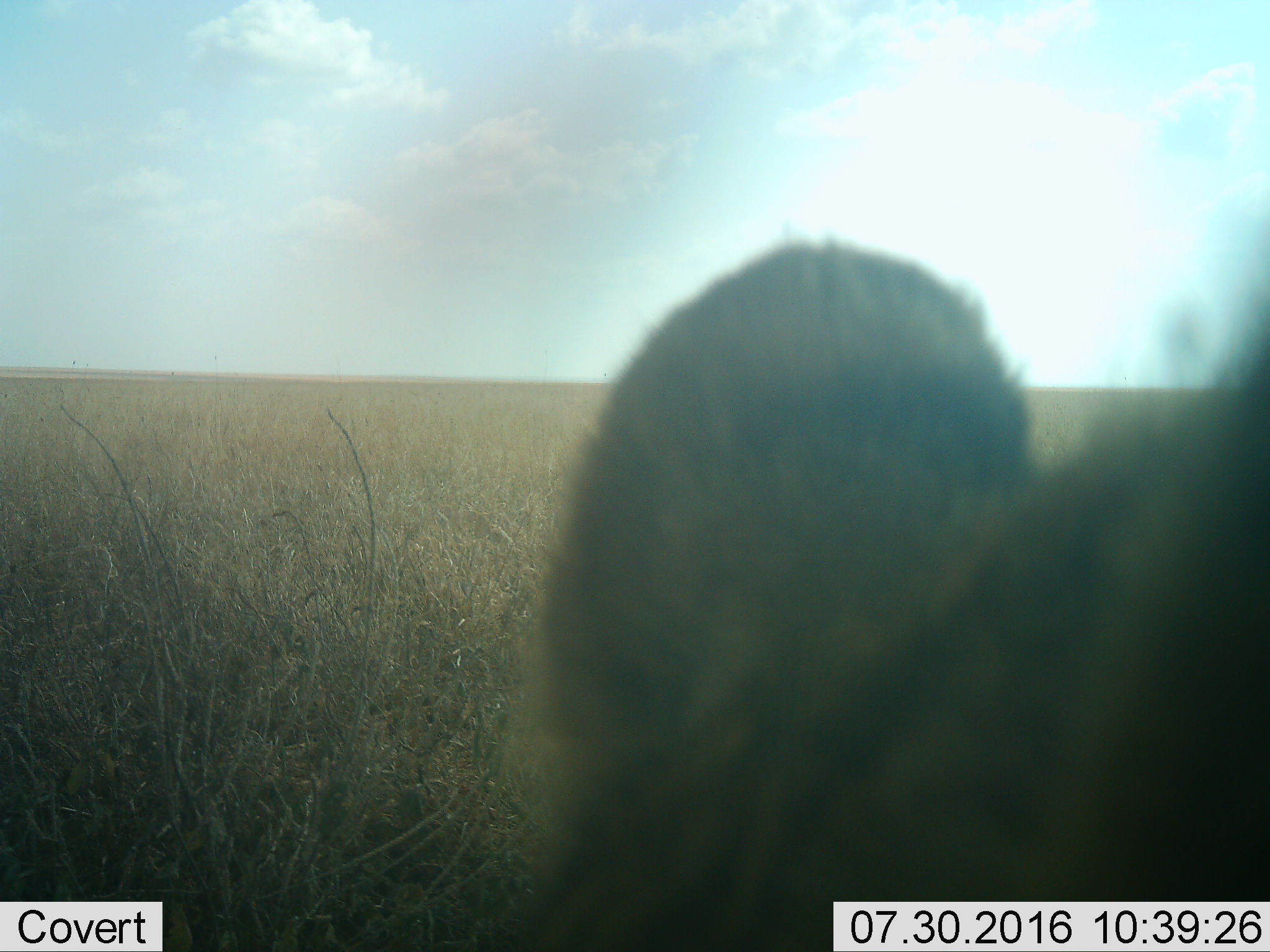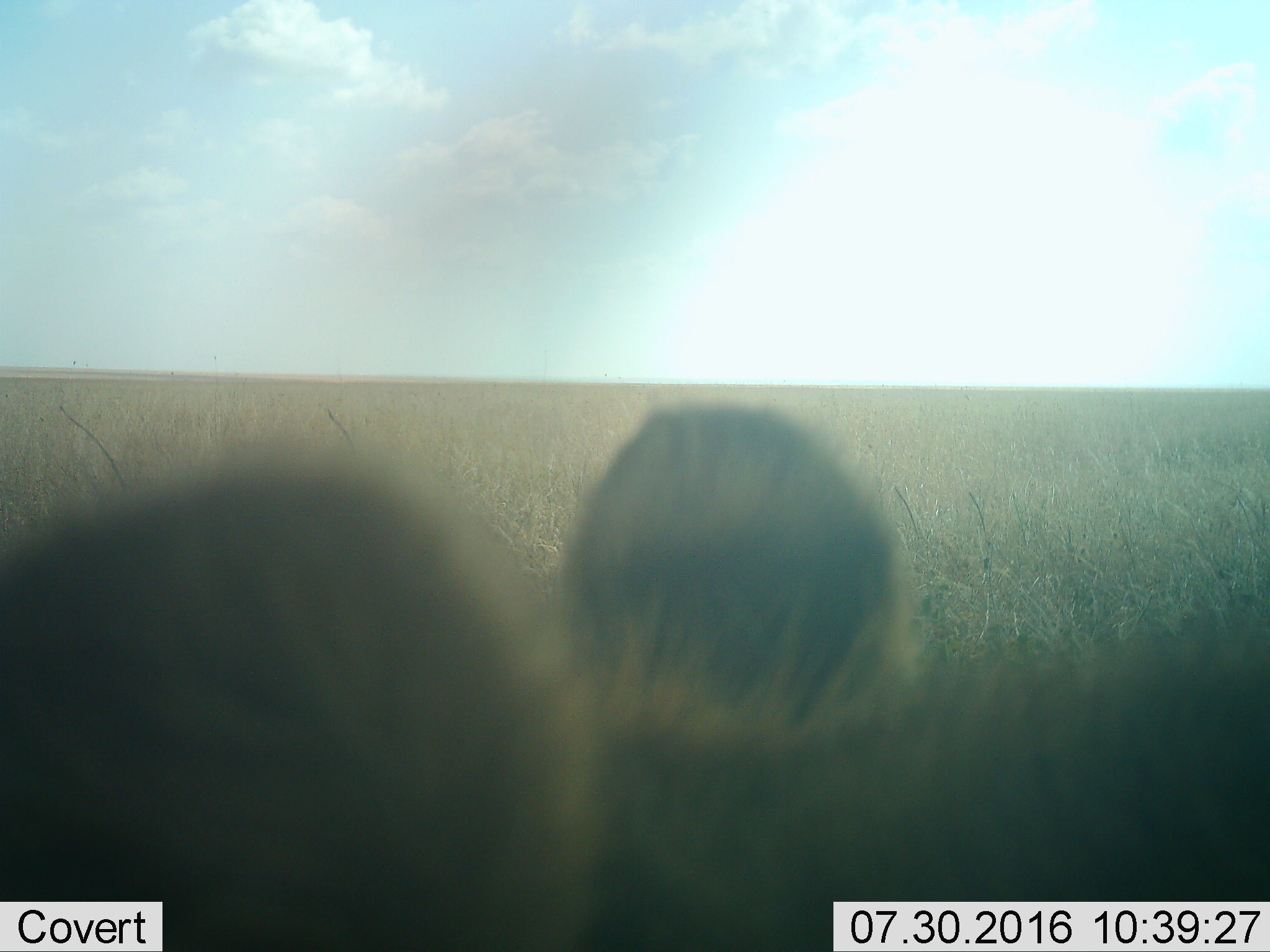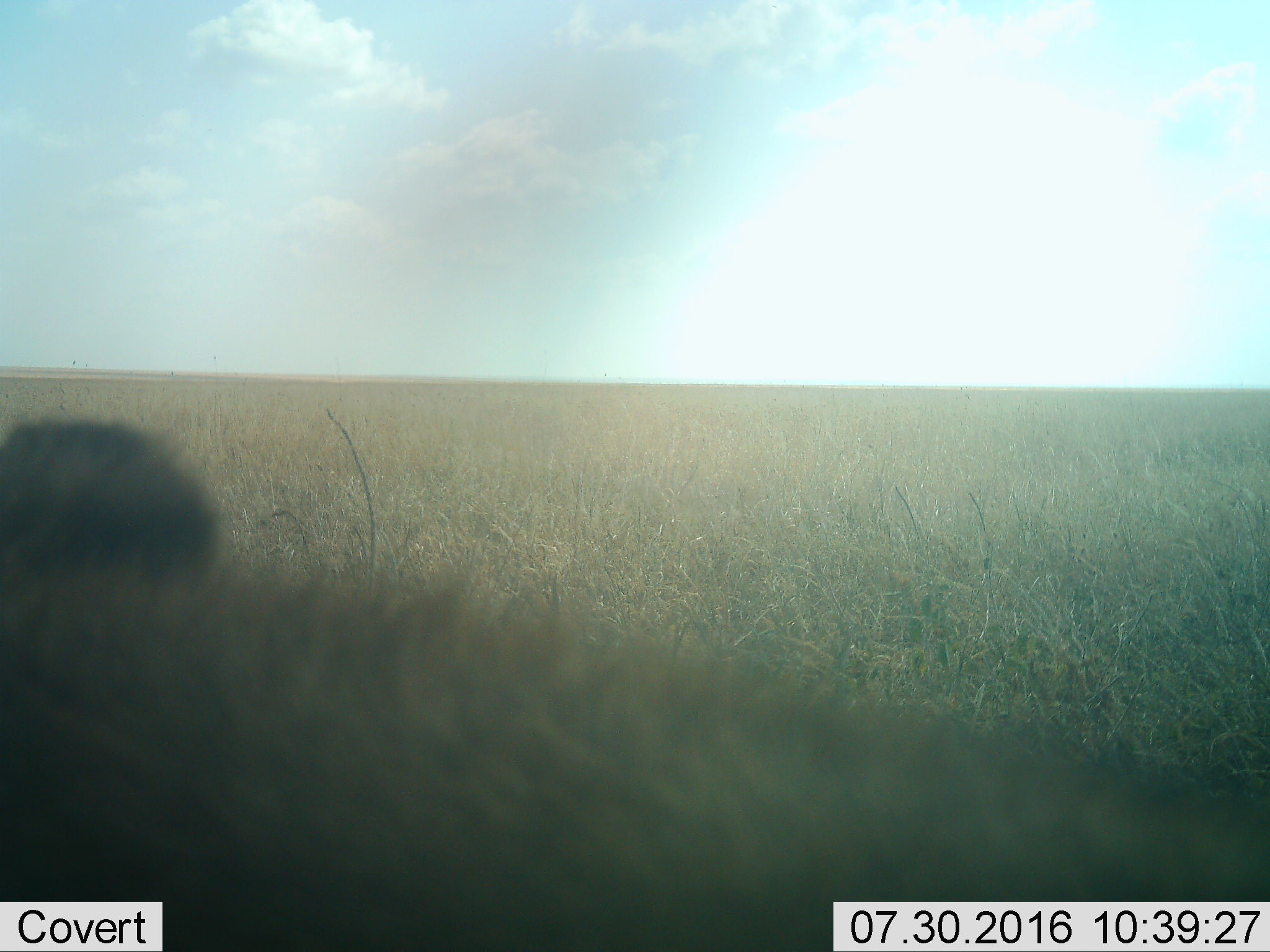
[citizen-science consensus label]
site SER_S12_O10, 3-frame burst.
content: unidentified animal